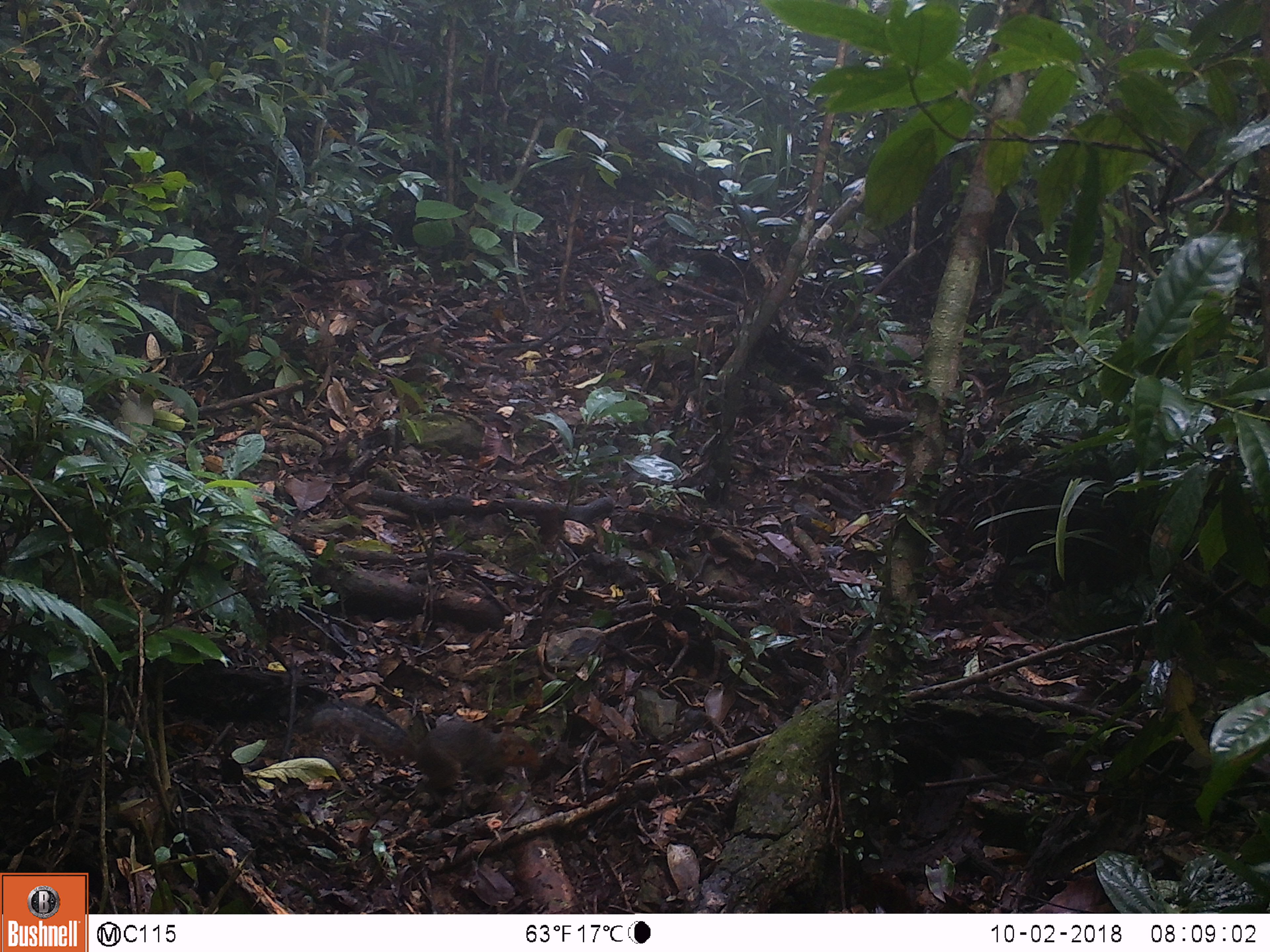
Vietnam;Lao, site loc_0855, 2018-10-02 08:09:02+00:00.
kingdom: Animalia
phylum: Chordata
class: Mammalia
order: Rodentia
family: Sciuridae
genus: Dremomys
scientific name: Dremomys rufigenis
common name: red-cheeked squirrel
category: red cheeked squirrel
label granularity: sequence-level